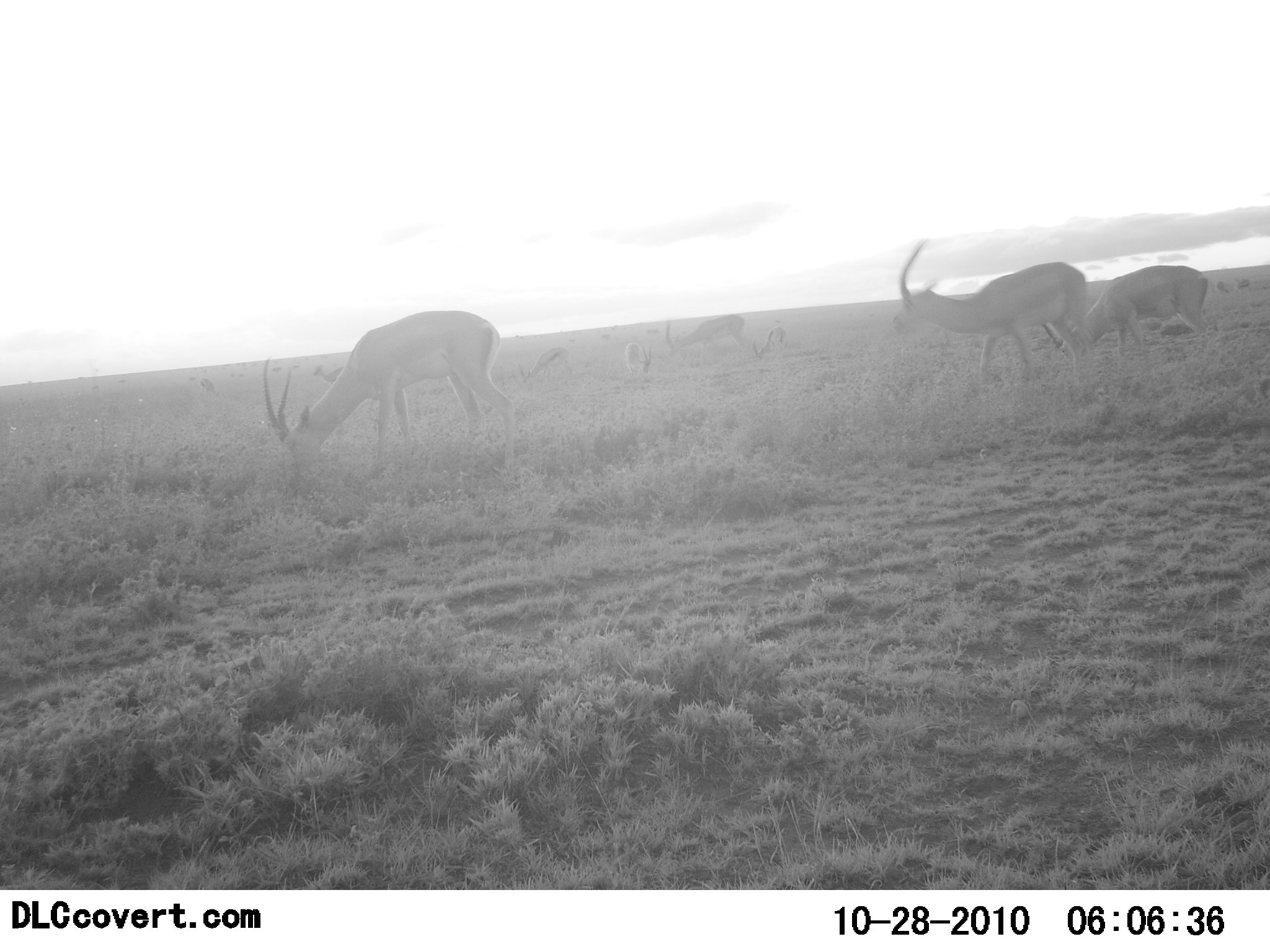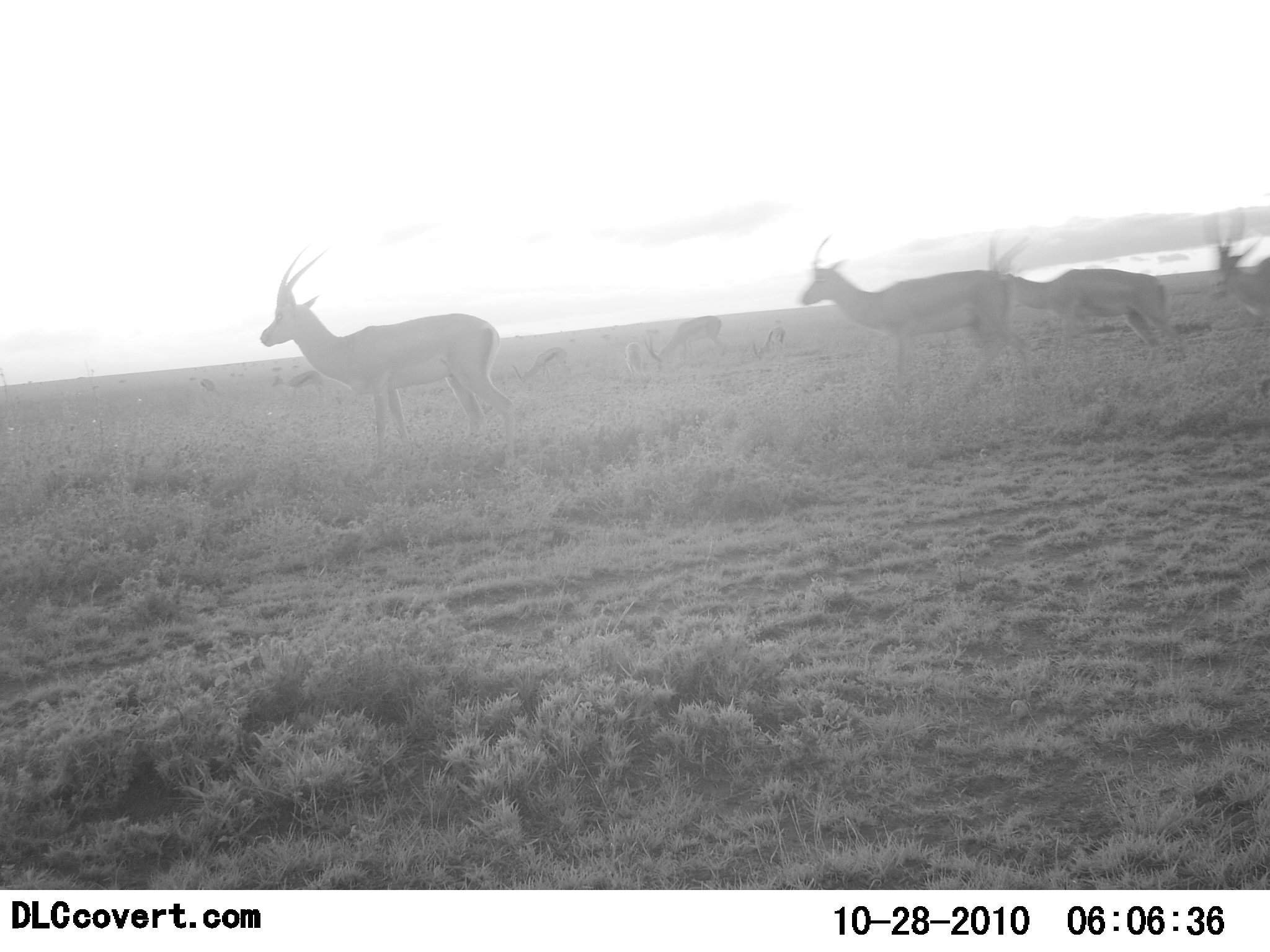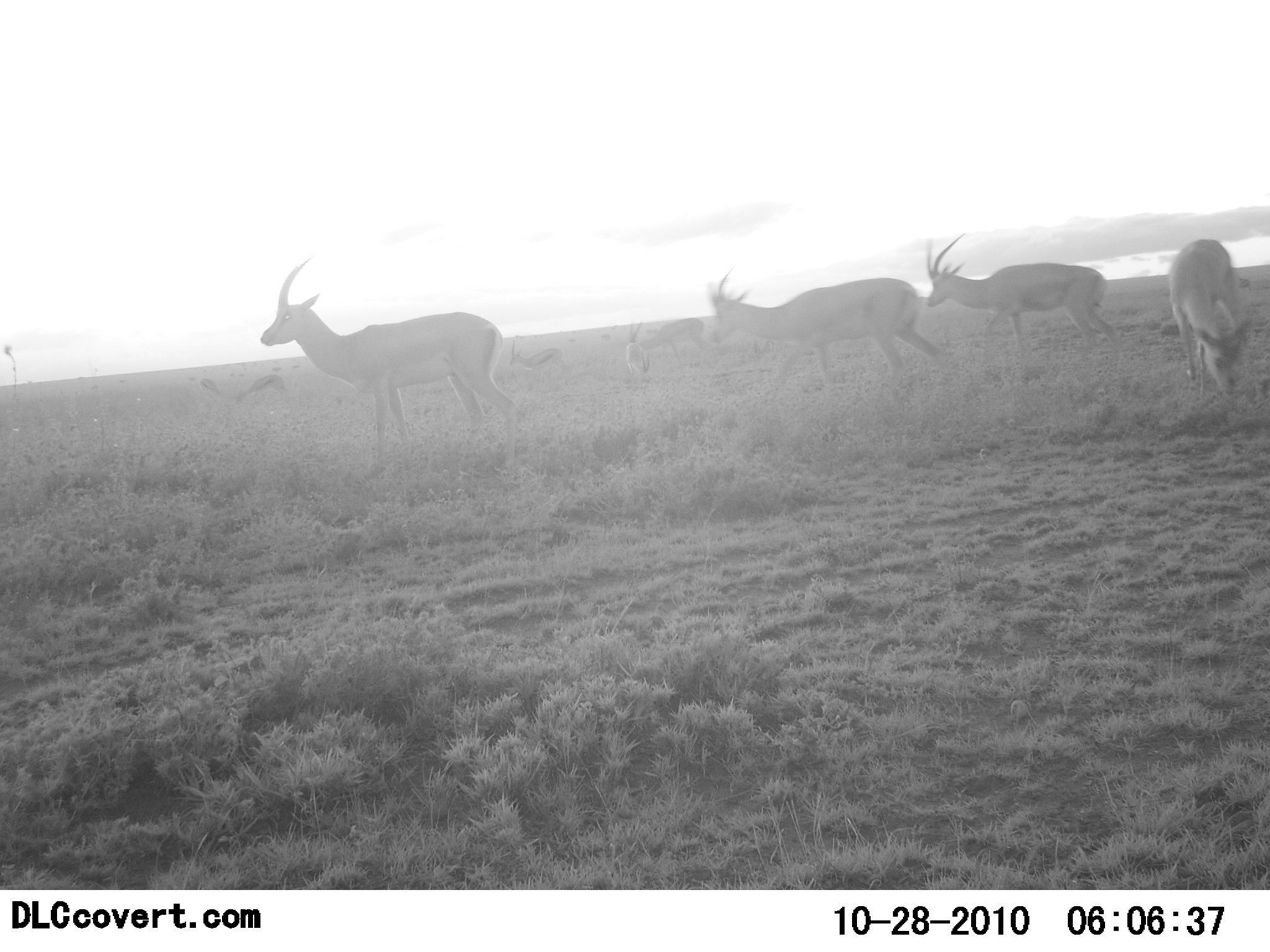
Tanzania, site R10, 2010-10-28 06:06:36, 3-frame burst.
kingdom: Animalia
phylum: Chordata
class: Mammalia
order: Artiodactyla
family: Bovidae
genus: Eudorcas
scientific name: Eudorcas thomsonii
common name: thomson's gazelle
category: gazellethomsons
Gazellethomsons (thomson's gazelle) (Eudorcas thomsonii), count 7. Behavior (volunteer vote fractions): standing 17%, resting 0%, moving 83%, interacting 0%. Young present (vote fraction): 0%. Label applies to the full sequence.